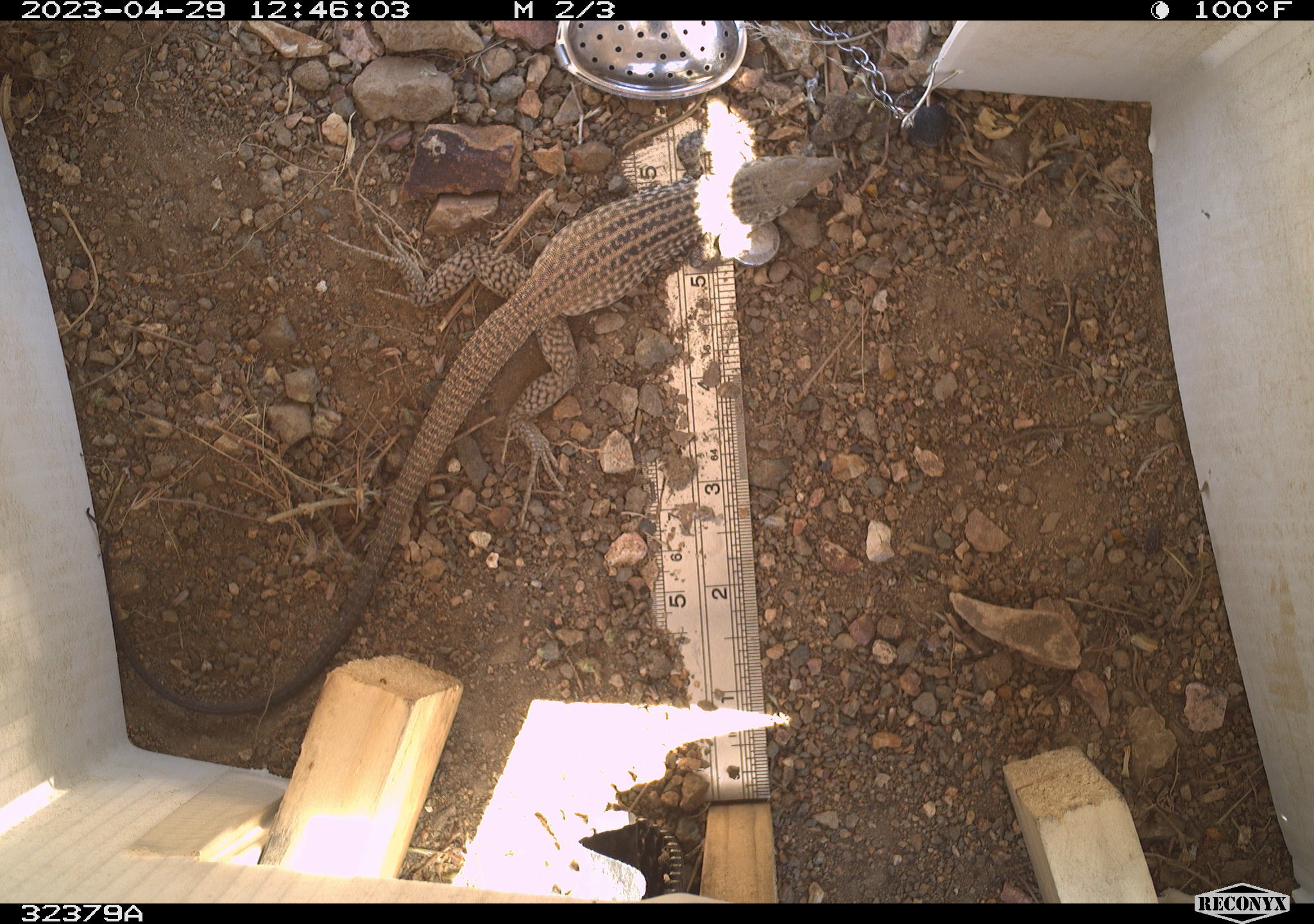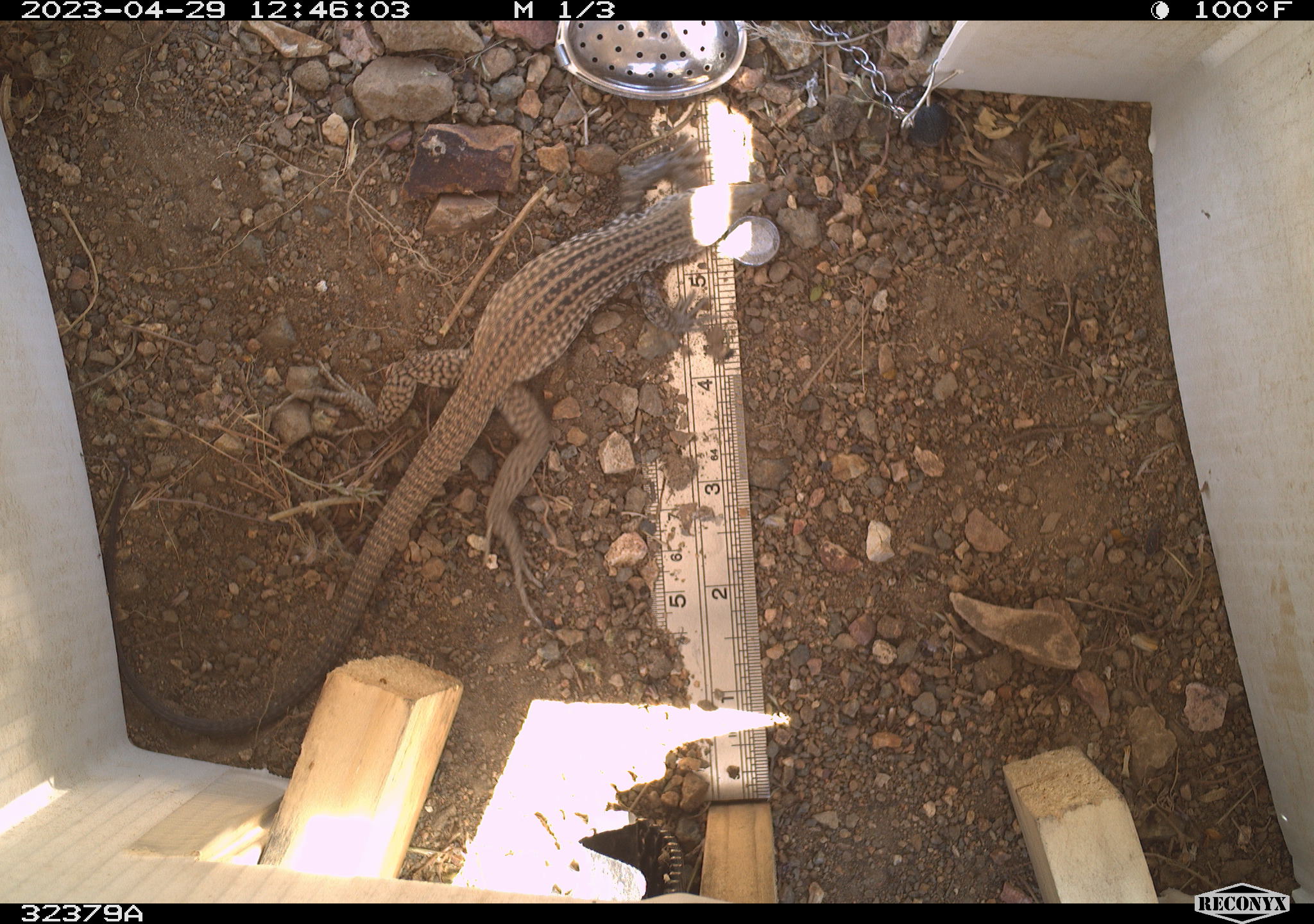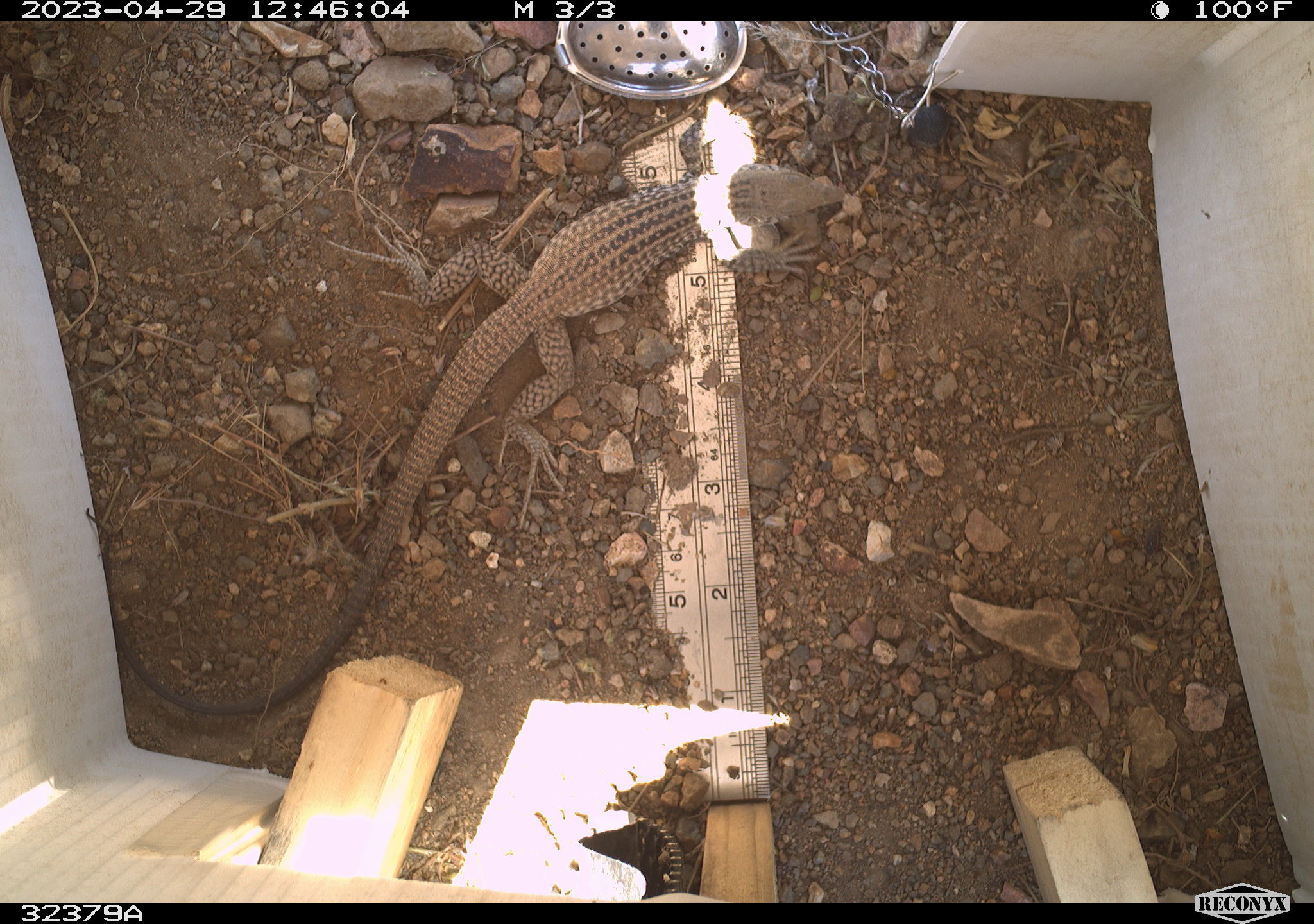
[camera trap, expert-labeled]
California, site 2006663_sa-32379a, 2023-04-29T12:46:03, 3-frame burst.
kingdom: Animalia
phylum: Chordata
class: Reptilia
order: Squamata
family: Teiidae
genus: Aspidoscelis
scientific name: Aspidoscelis tigris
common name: western whiptail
Western whiptail (Aspidoscelis tigris).